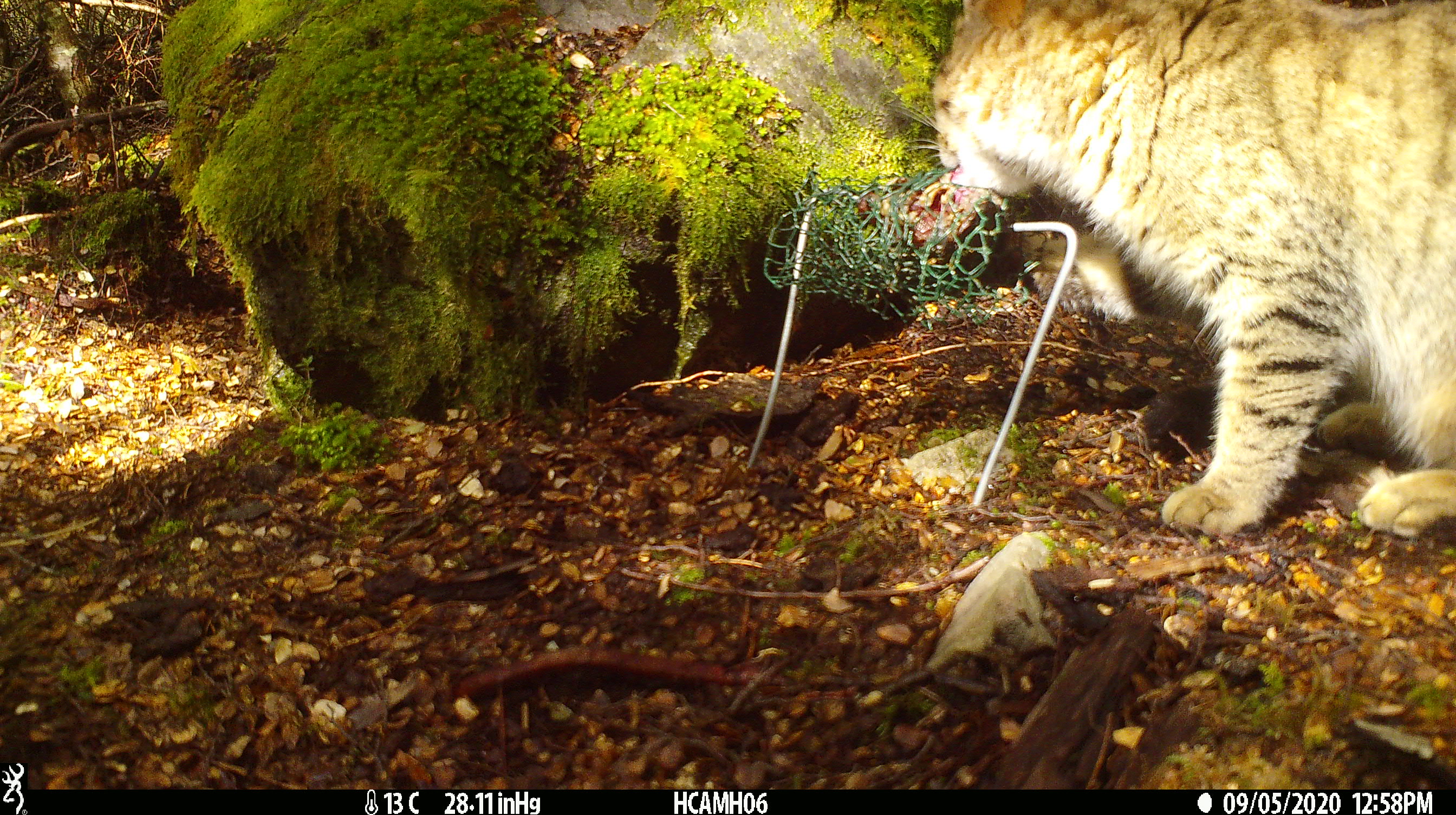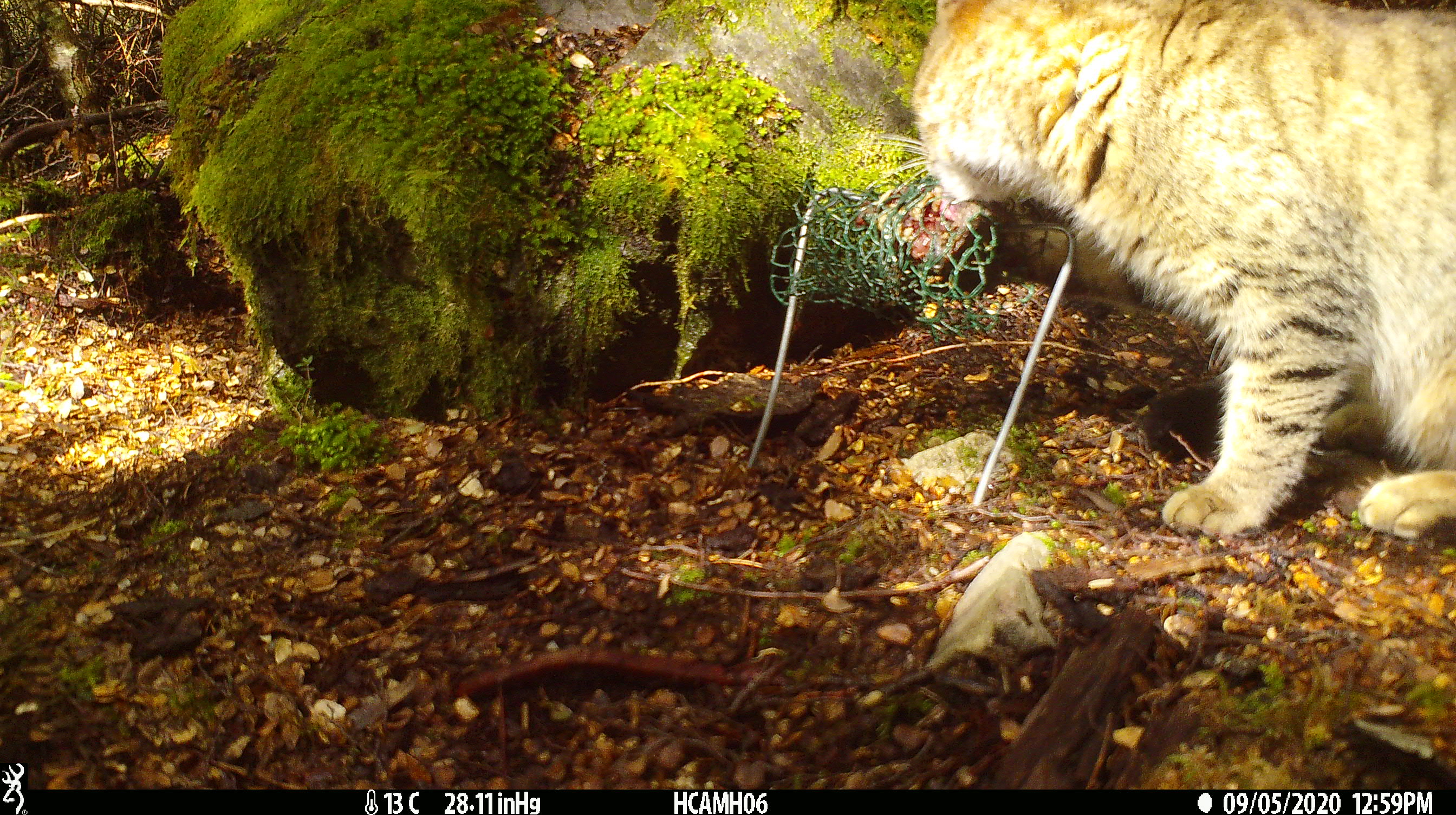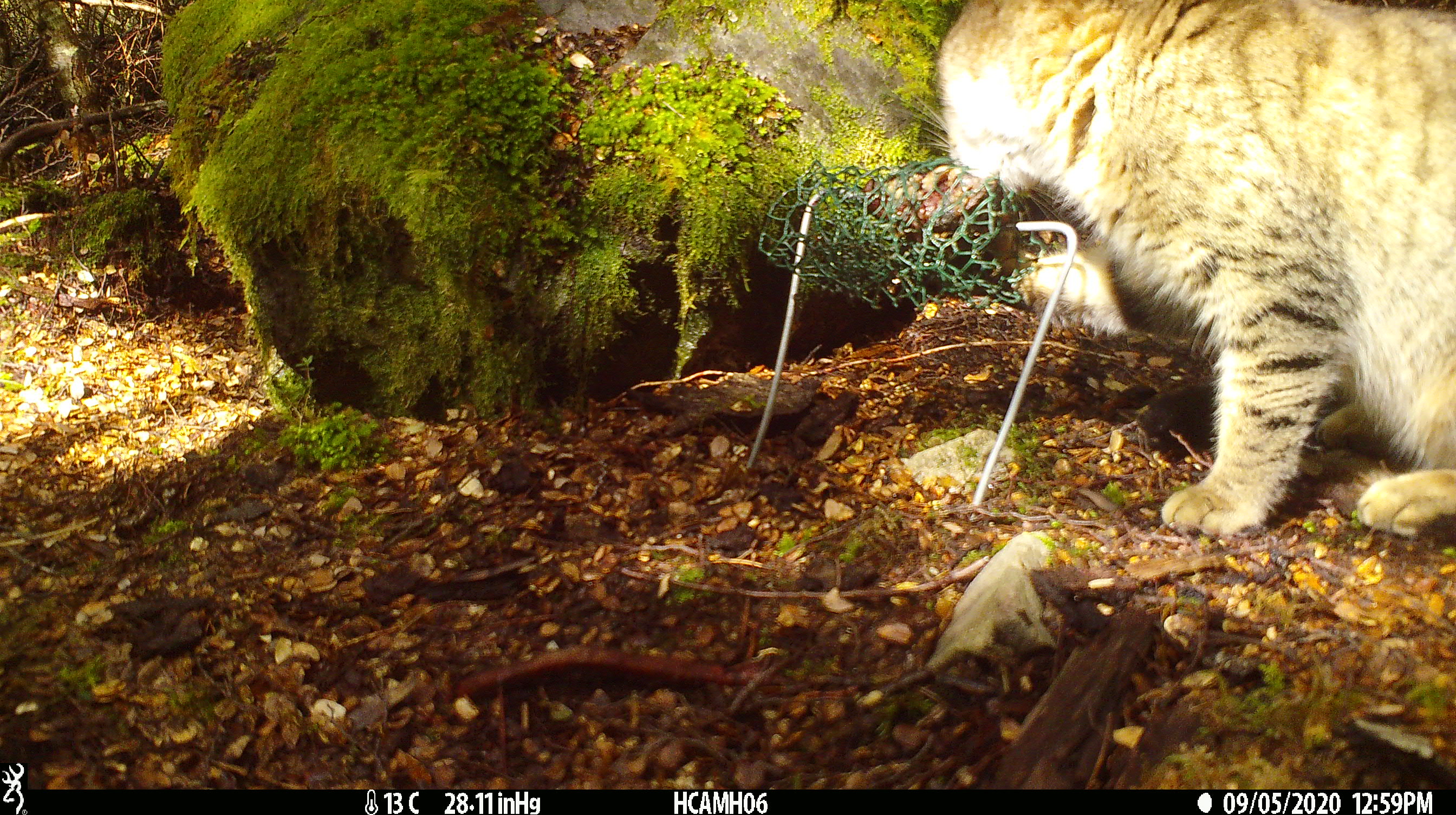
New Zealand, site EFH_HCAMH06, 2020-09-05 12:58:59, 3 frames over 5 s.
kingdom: Animalia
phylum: Chordata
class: Mammalia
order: Carnivora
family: Felidae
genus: Felis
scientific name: Felis catus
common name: domestic cat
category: cat